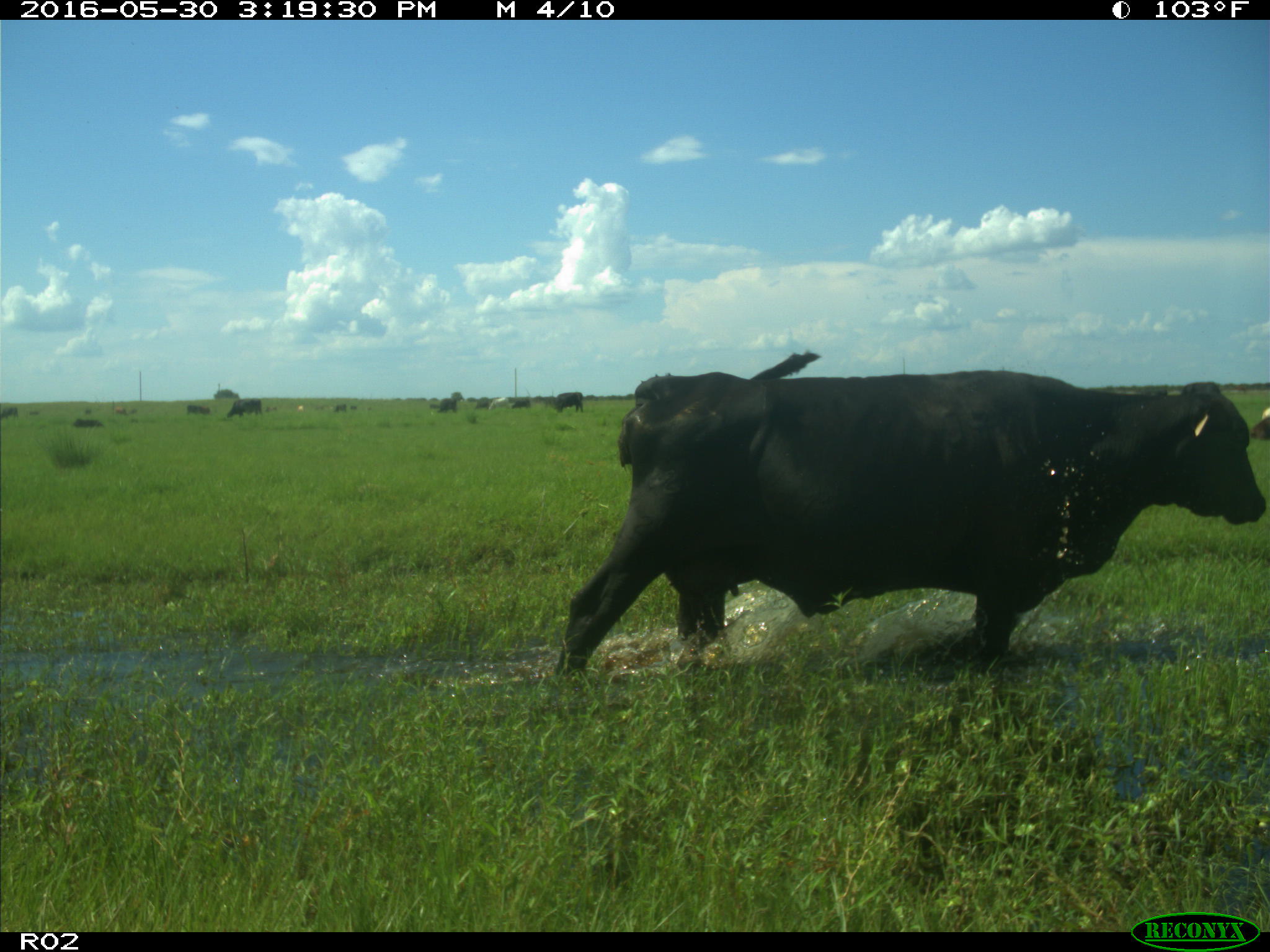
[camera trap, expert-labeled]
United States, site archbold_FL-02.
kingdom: Animalia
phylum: Chordata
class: Mammalia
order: Artiodactyla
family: Bovidae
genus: Bos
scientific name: Bos taurus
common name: domestic cow